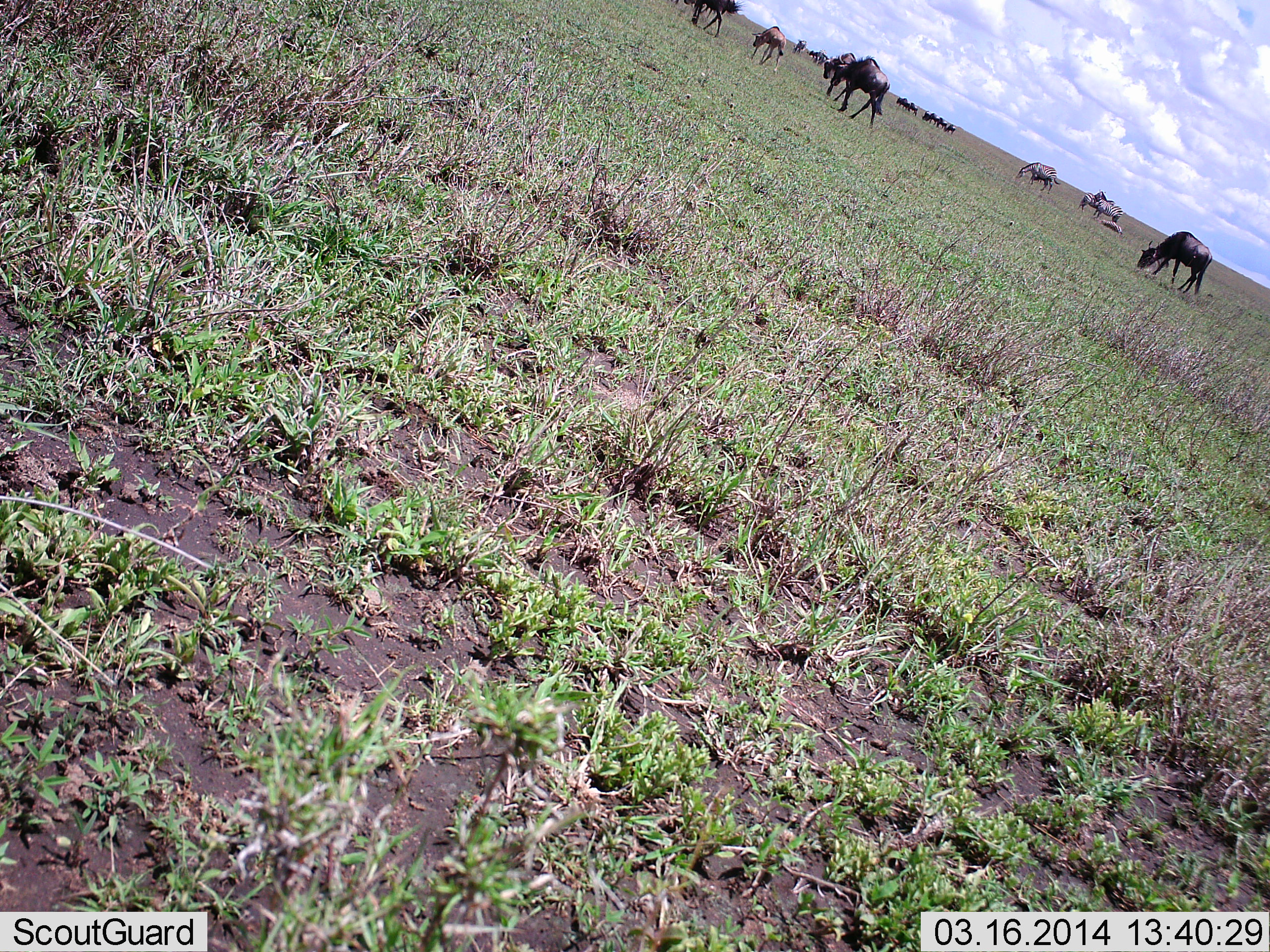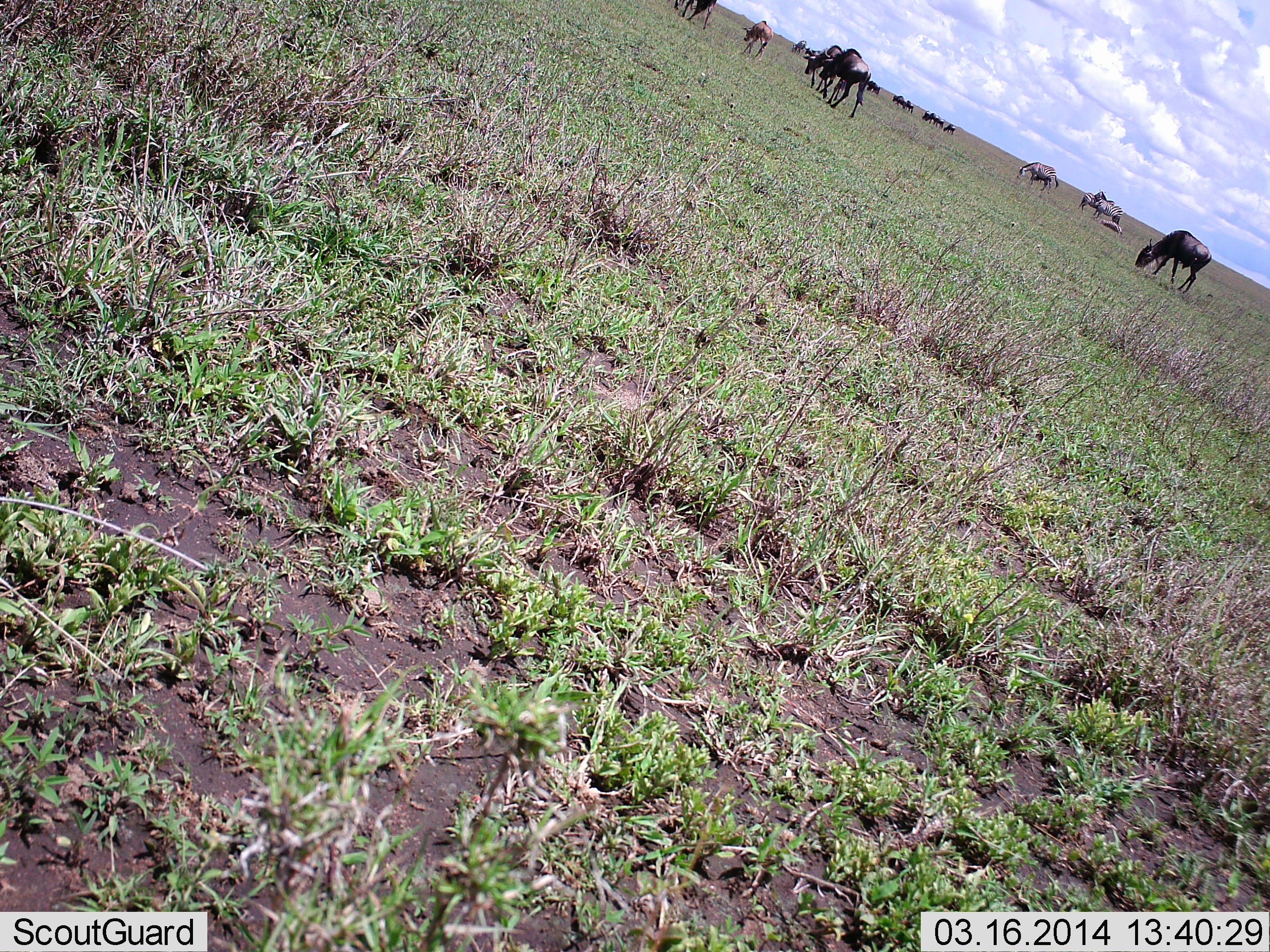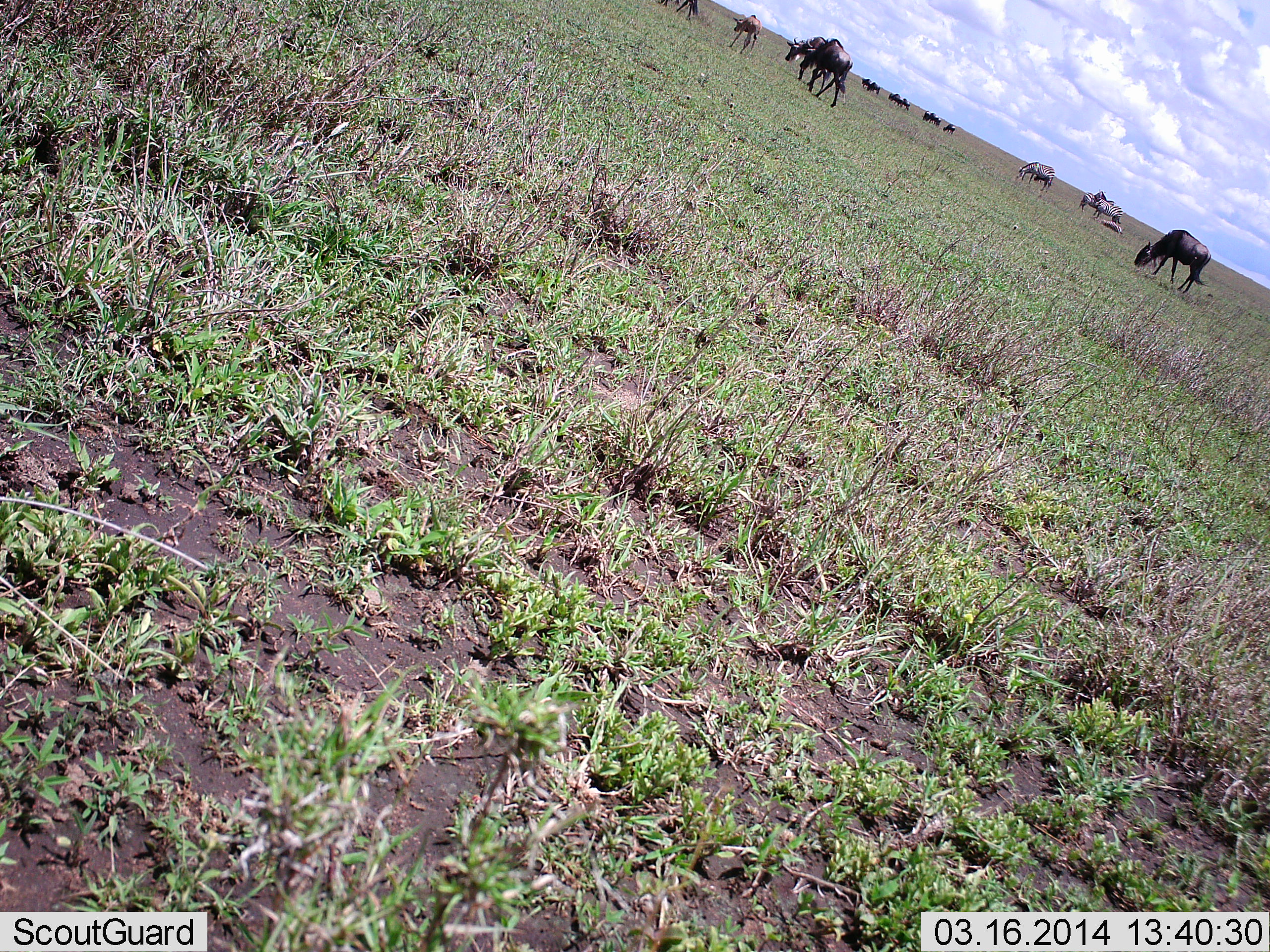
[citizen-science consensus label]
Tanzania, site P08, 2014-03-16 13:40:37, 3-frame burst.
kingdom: Animalia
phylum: Chordata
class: Mammalia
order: Artiodactyla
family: Bovidae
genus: Connochaetes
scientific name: Connochaetes taurinus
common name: blue wildebeest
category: wildebeest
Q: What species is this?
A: Wildebeest (blue wildebeest) (Connochaetes taurinus).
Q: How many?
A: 11-50.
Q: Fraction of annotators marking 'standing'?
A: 9%.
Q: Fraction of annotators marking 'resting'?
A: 9%.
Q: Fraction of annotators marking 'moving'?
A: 73%.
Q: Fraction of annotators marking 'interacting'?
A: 0%.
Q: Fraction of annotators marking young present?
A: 18%.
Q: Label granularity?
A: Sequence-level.